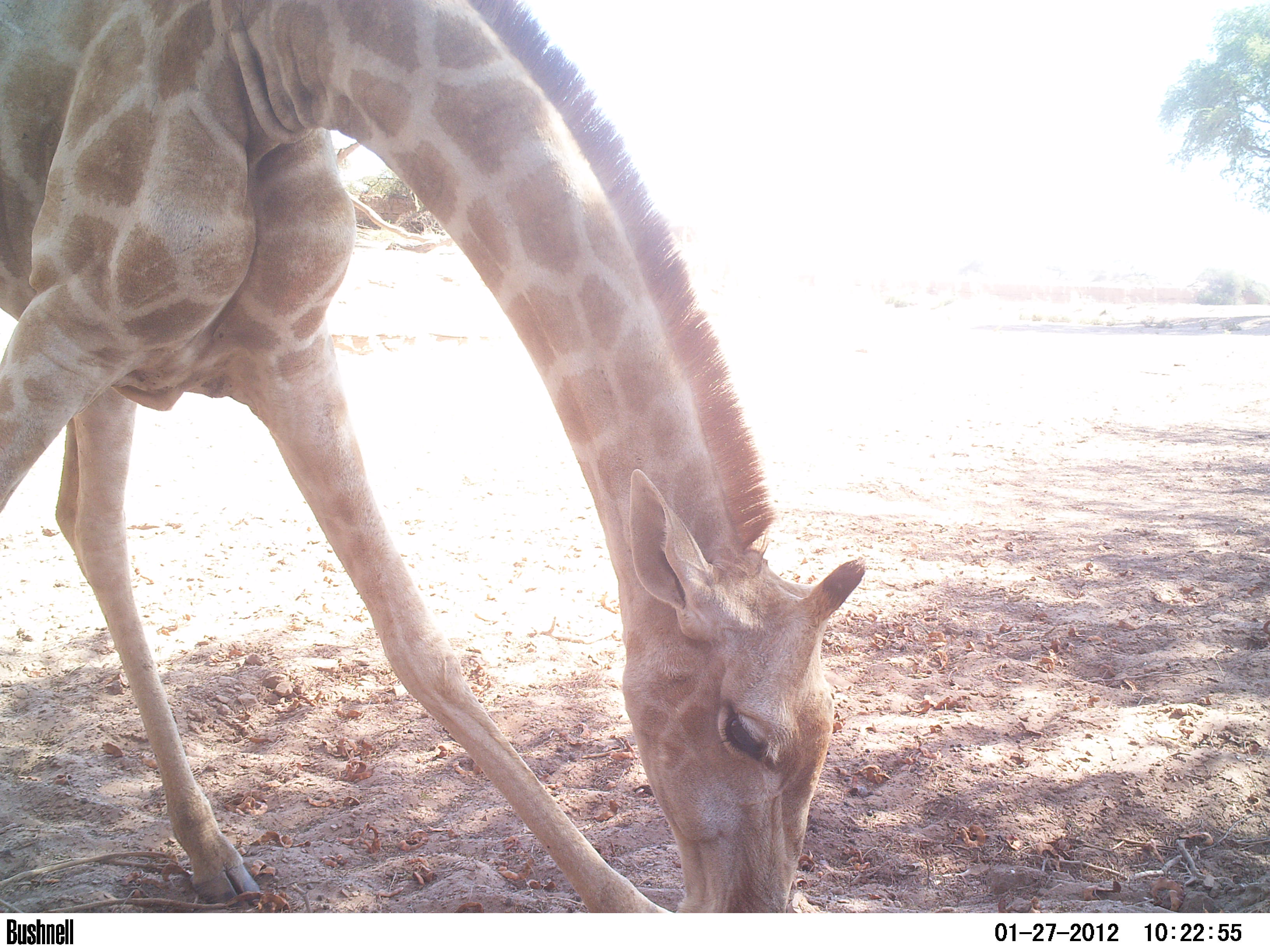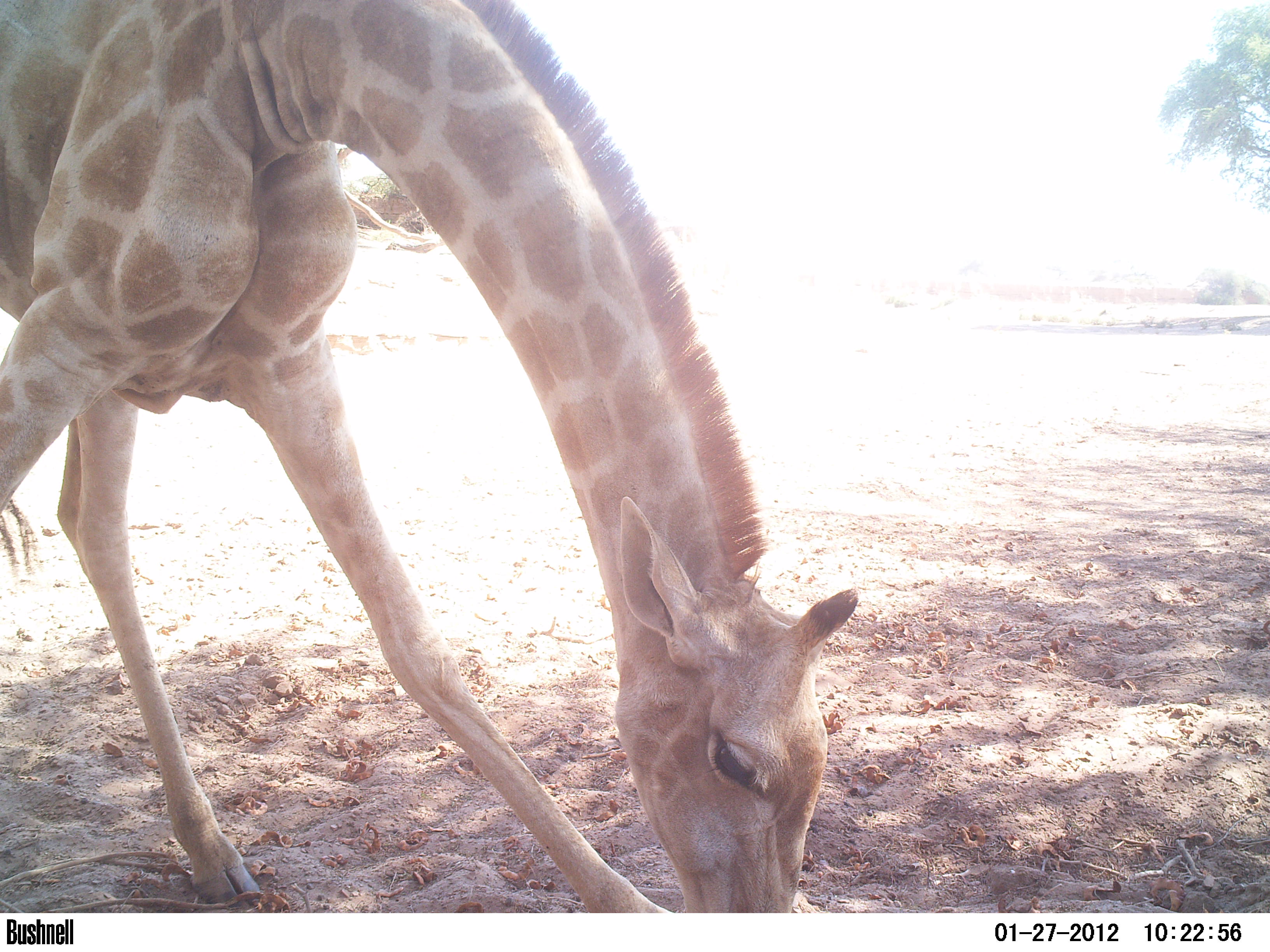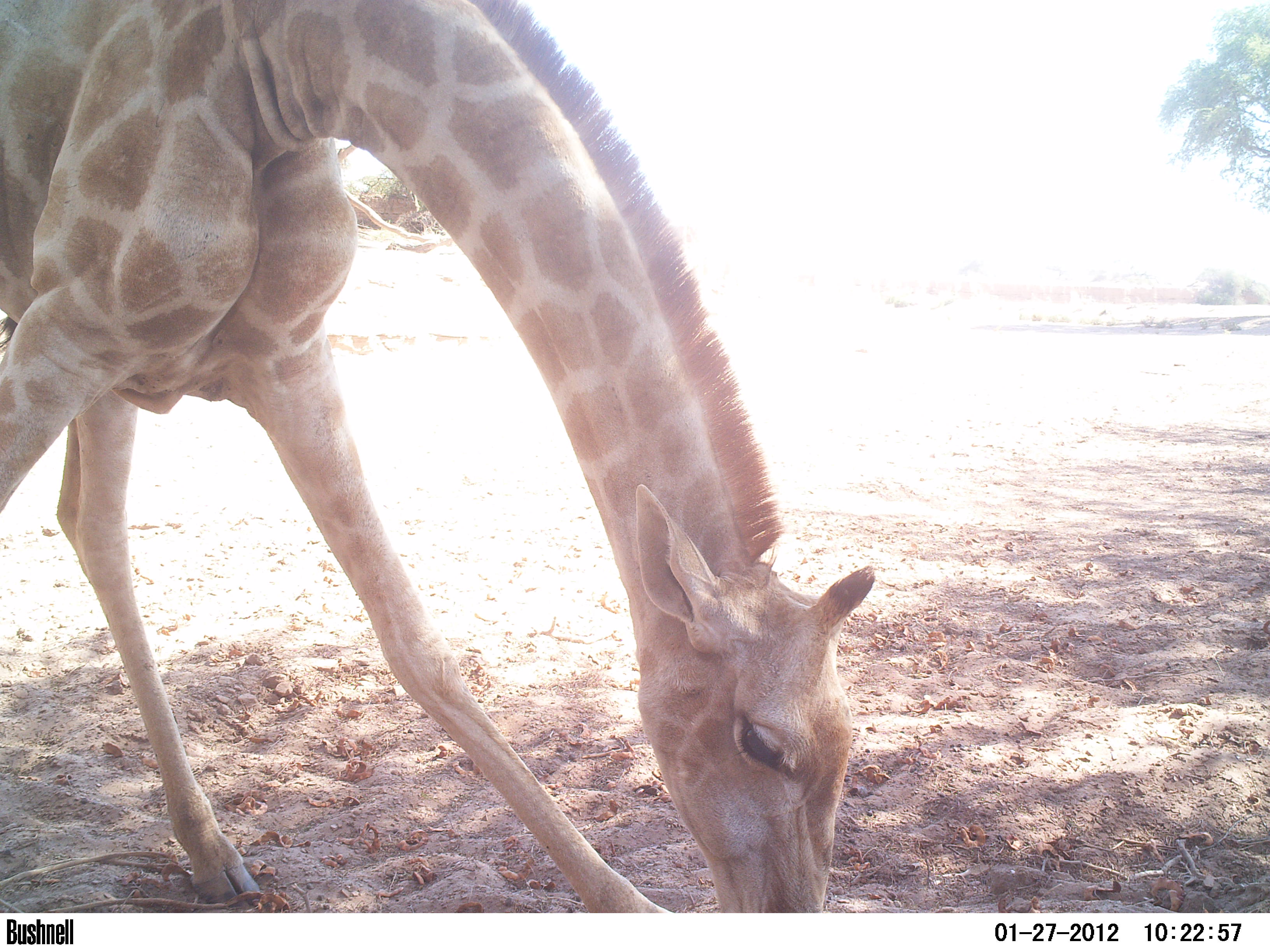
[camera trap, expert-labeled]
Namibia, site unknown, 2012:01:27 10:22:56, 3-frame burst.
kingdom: Animalia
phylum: Chordata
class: Mammalia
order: Artiodactyla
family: Giraffidae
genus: Giraffa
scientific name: Giraffa camelopardalis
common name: giraffe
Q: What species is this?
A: Giraffa camelopardalis (giraffe).